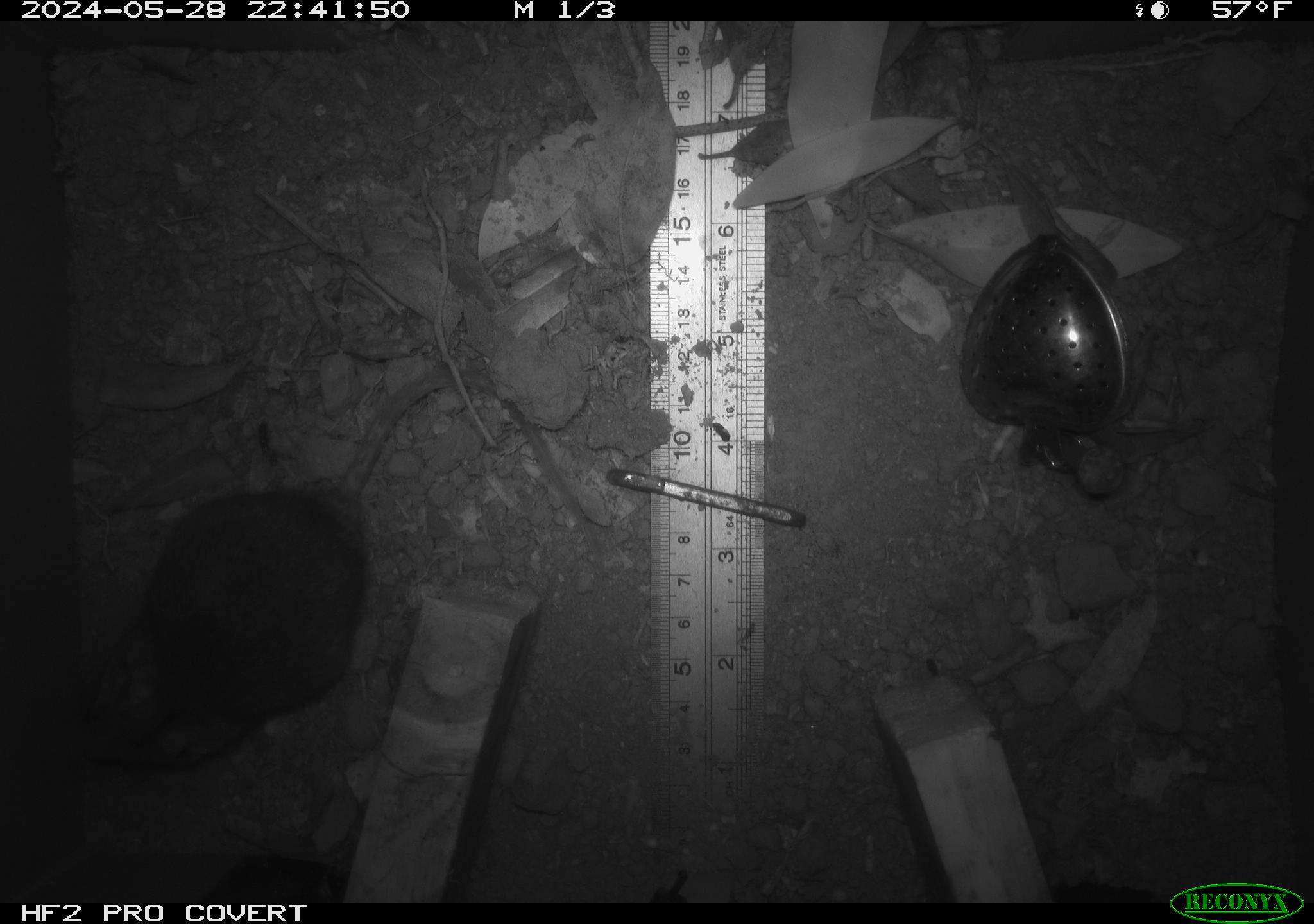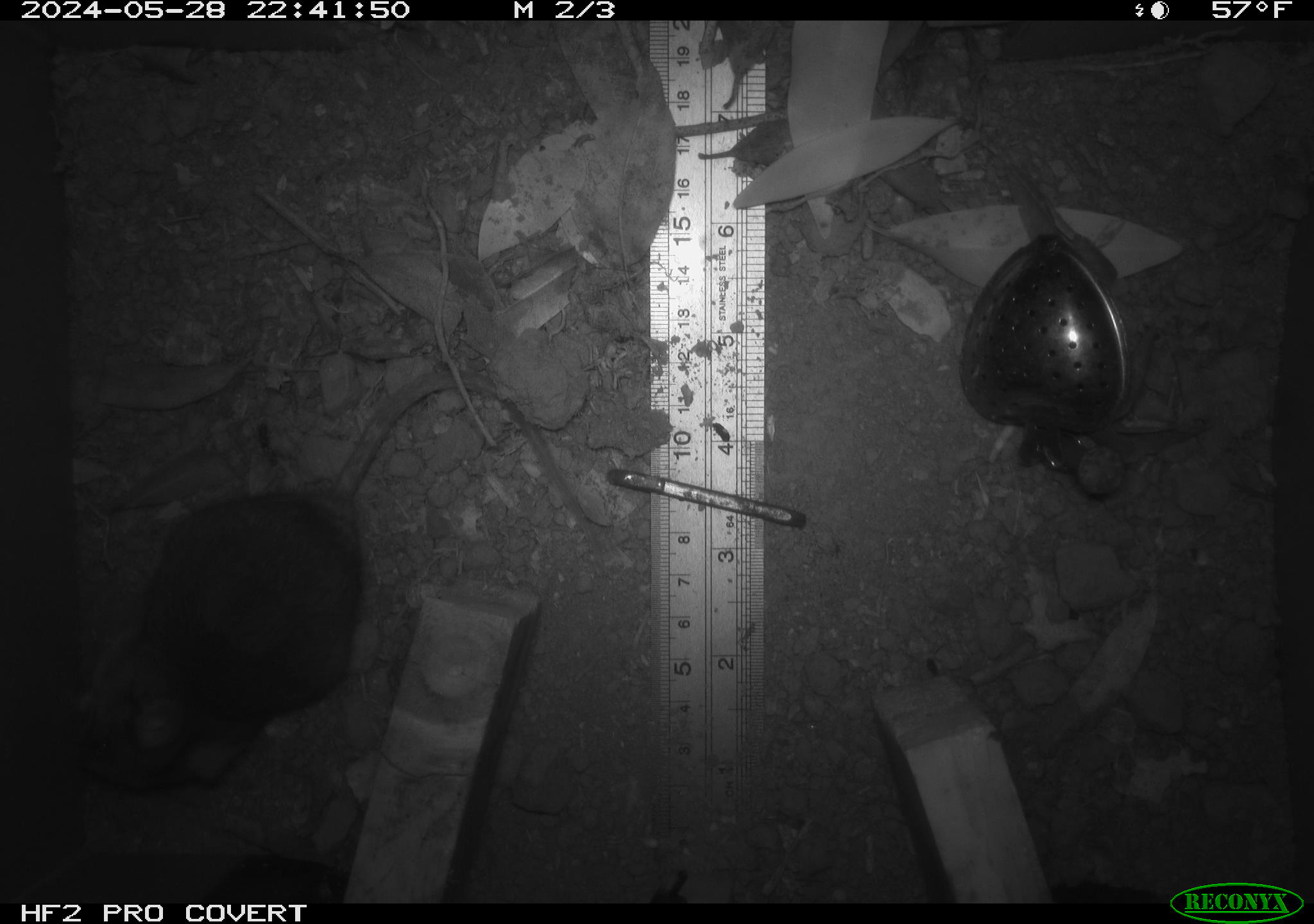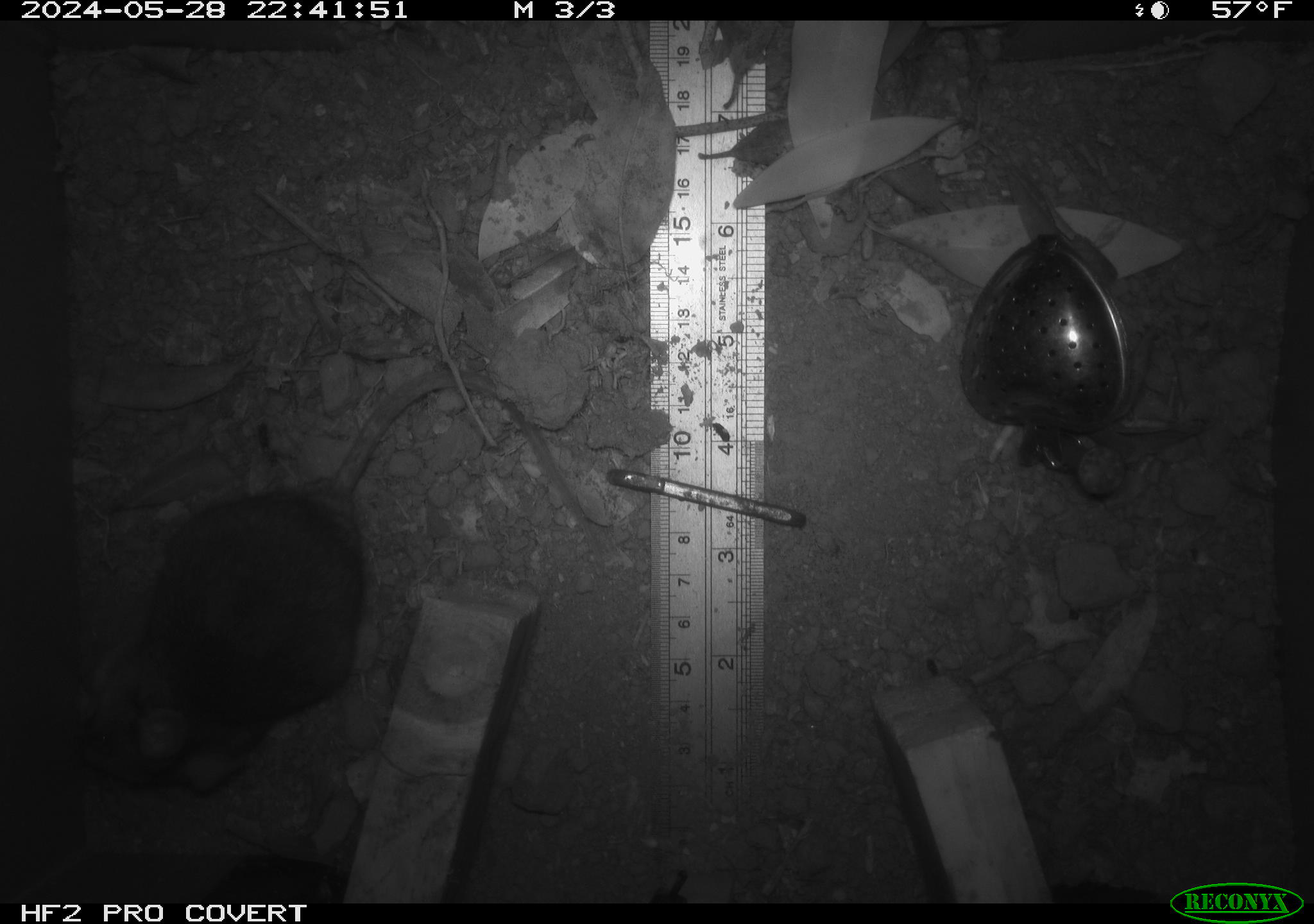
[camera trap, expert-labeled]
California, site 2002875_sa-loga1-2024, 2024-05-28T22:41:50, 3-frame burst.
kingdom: Animalia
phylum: Chordata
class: Mammalia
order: Rodentia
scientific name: Rodentia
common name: rodent